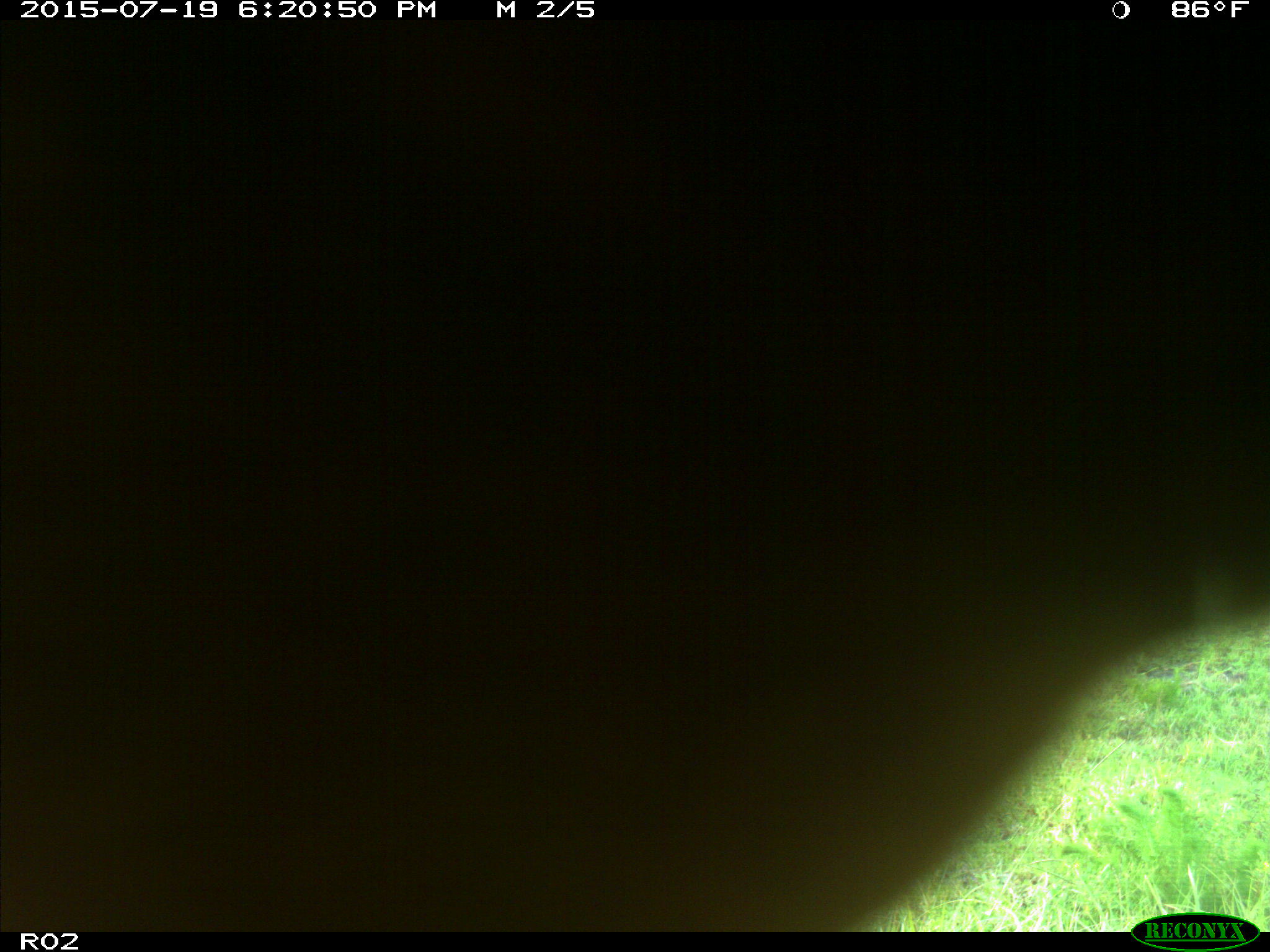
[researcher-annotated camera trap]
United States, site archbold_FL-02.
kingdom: Animalia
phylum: Chordata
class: Mammalia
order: Artiodactyla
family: Bovidae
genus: Bos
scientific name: Bos taurus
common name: domestic cow